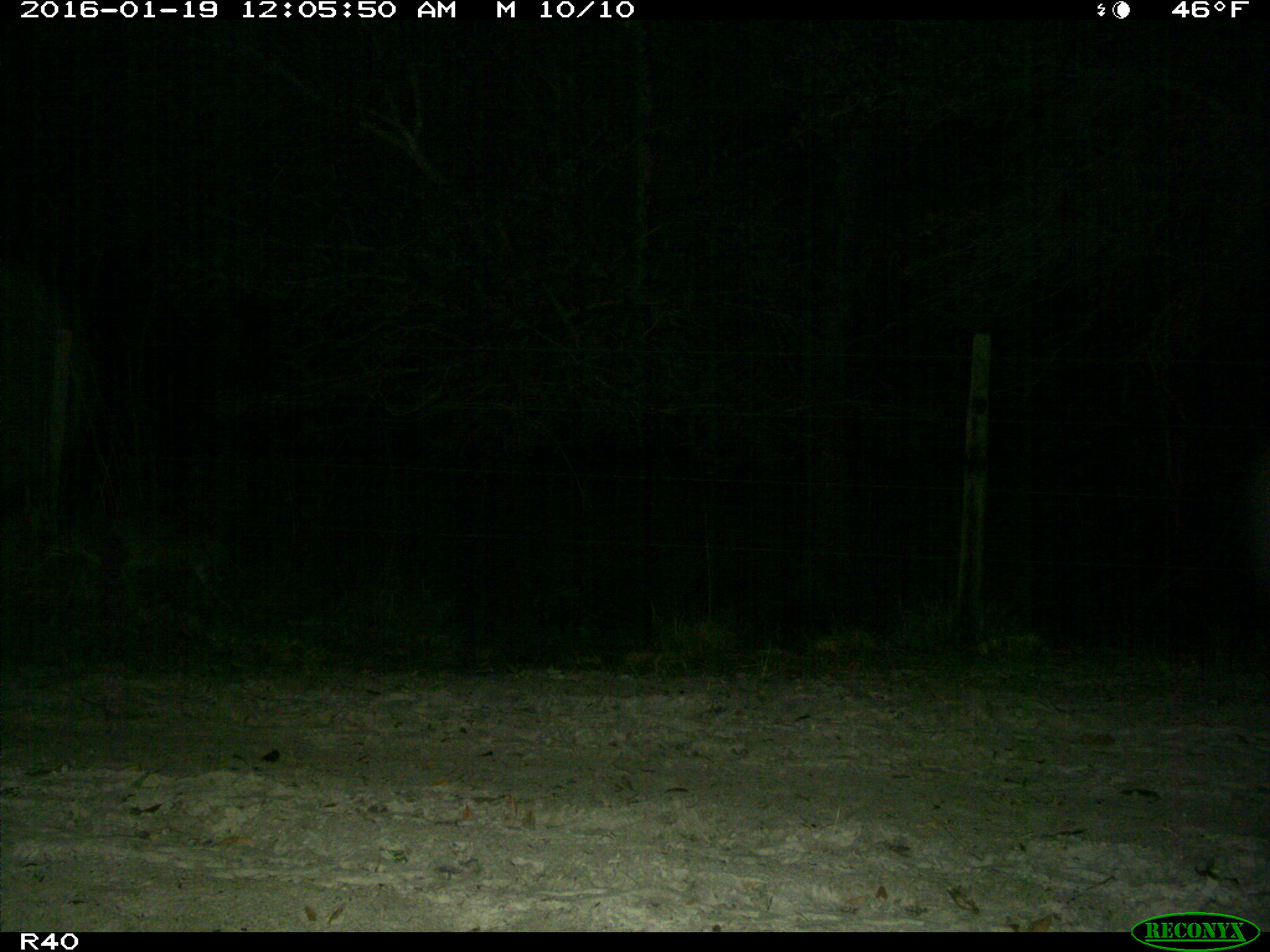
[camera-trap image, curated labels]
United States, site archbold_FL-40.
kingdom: Animalia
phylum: Chordata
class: Mammalia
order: Carnivora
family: Felidae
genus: Lynx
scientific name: Lynx rufus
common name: bobcat